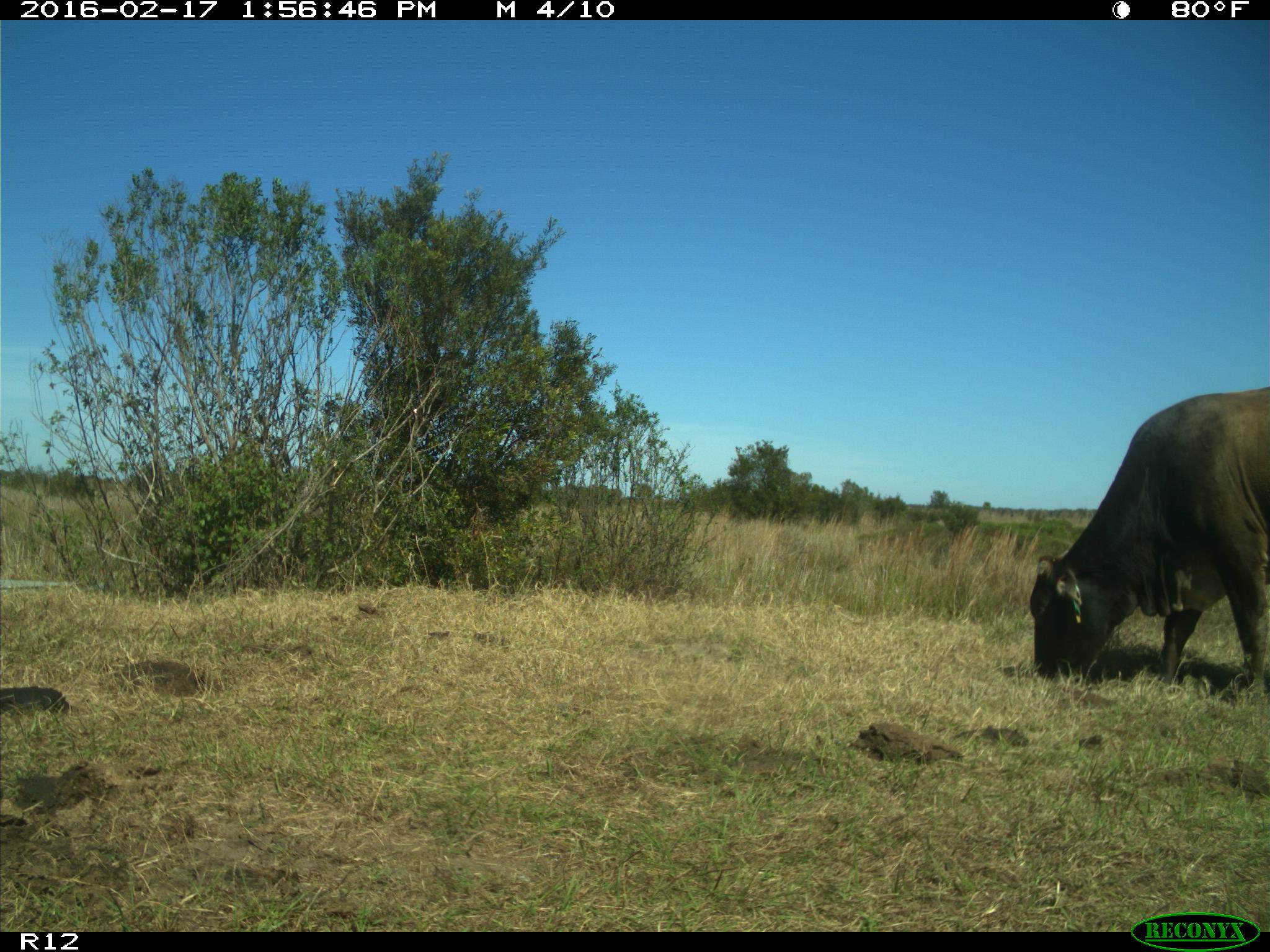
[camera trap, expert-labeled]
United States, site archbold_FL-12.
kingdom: Animalia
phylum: Chordata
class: Mammalia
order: Artiodactyla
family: Bovidae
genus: Bos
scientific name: Bos taurus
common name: domestic cow